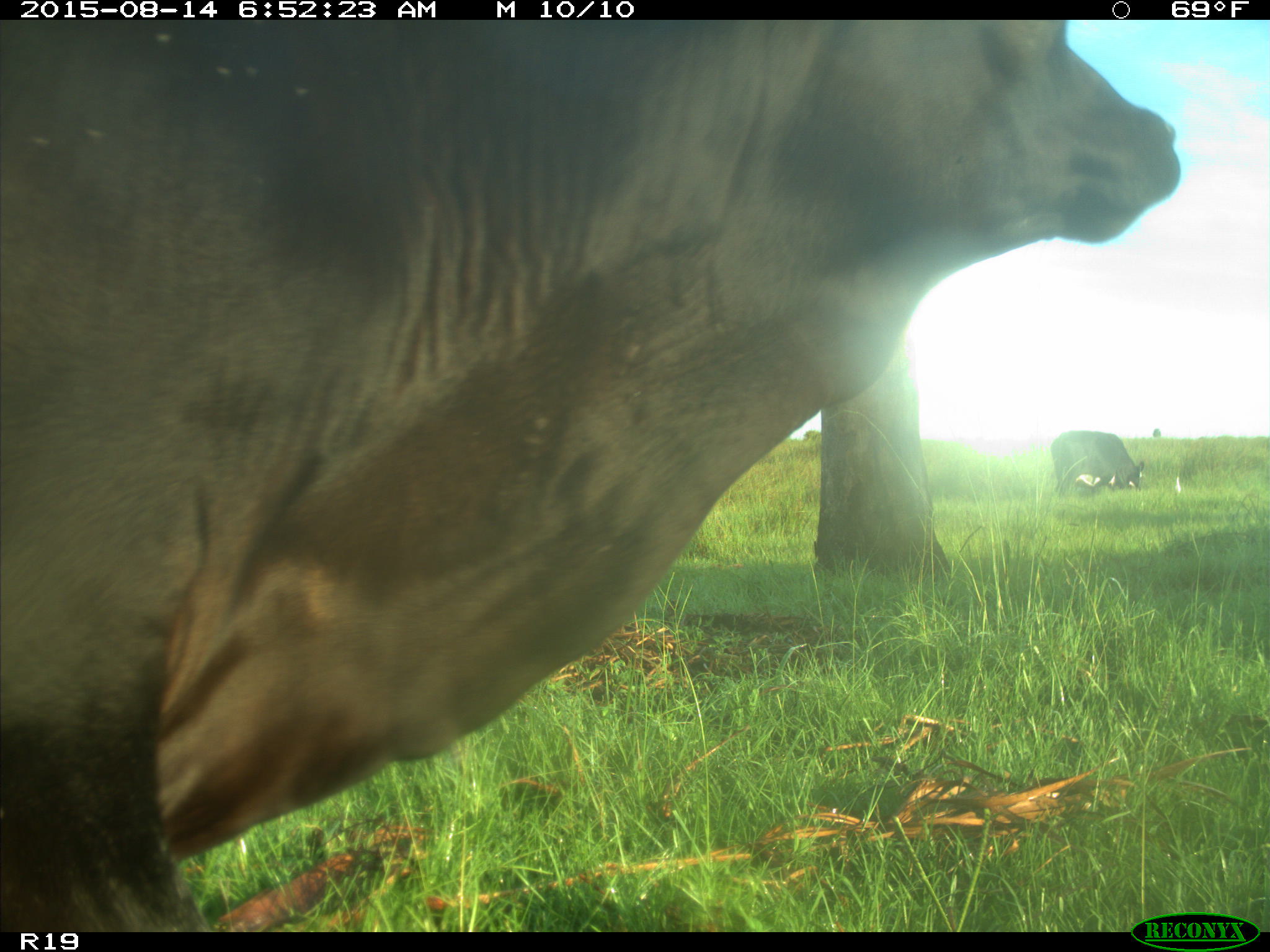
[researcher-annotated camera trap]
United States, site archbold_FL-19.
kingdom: Animalia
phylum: Chordata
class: Mammalia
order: Artiodactyla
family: Bovidae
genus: Bos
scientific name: Bos taurus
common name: domestic cow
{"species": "Bos taurus (domestic cow)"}